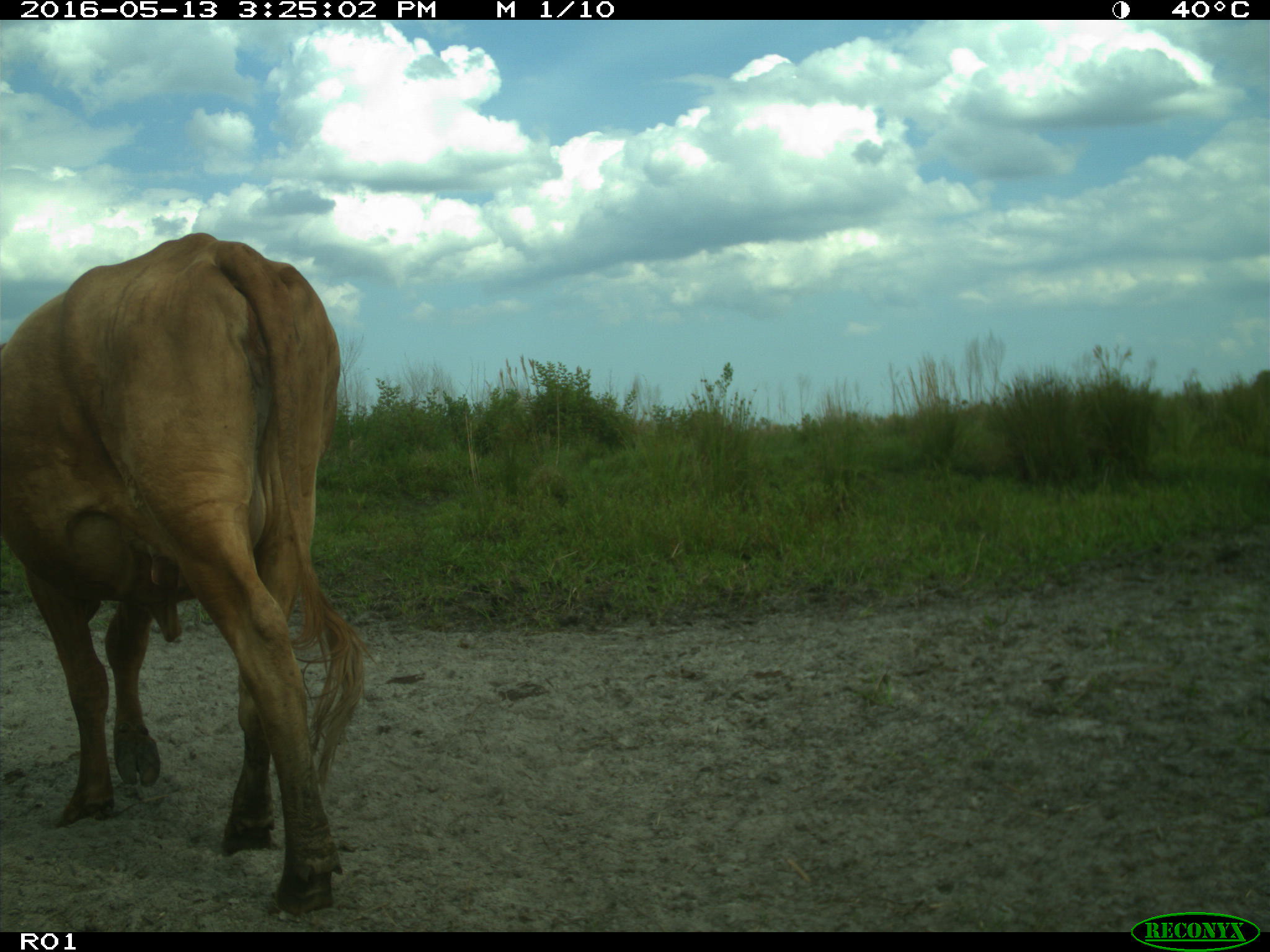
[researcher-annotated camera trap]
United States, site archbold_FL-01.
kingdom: Animalia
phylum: Chordata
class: Mammalia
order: Artiodactyla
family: Bovidae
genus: Bos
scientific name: Bos taurus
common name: domestic cow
Bos taurus (domestic cow).